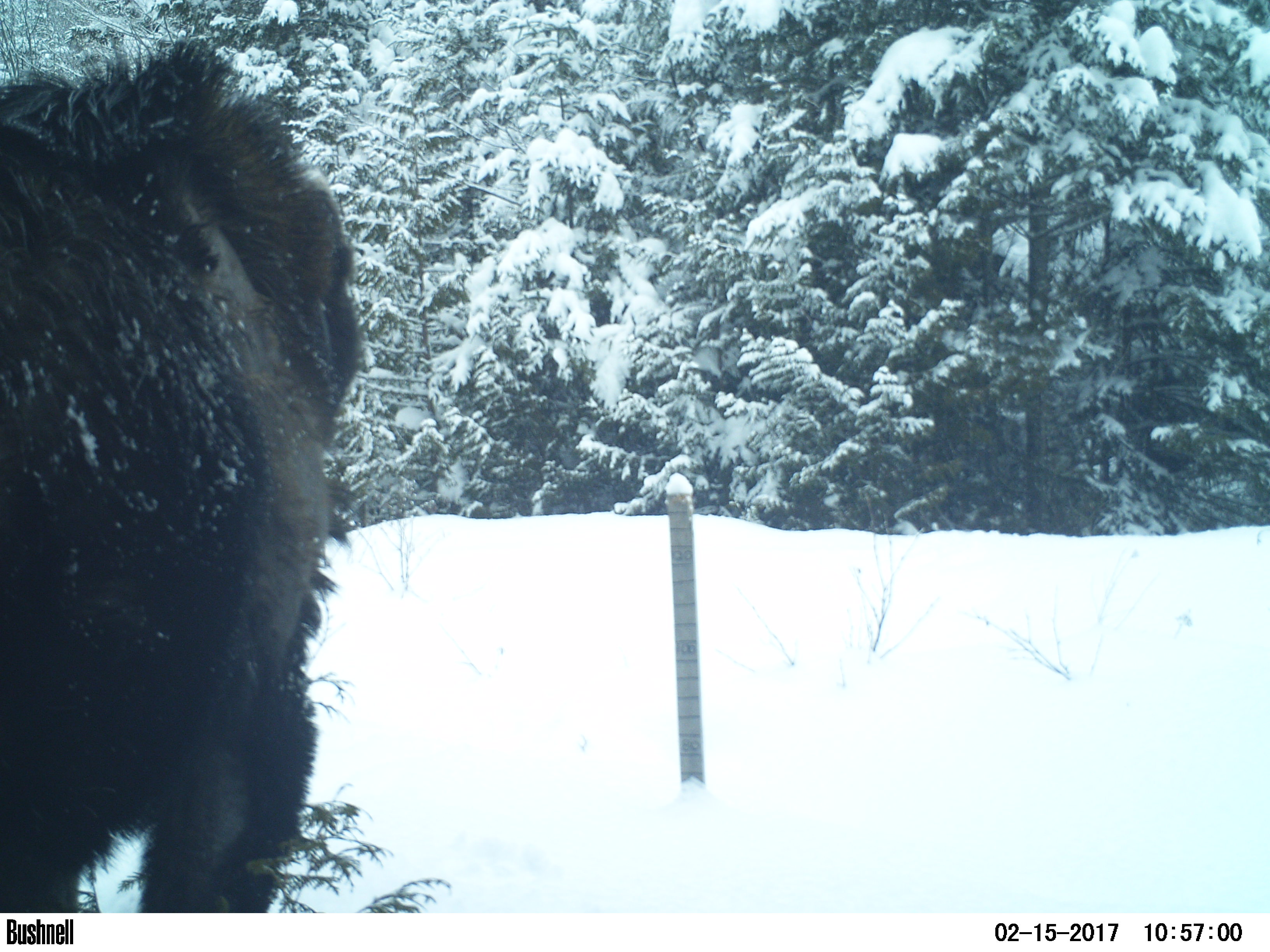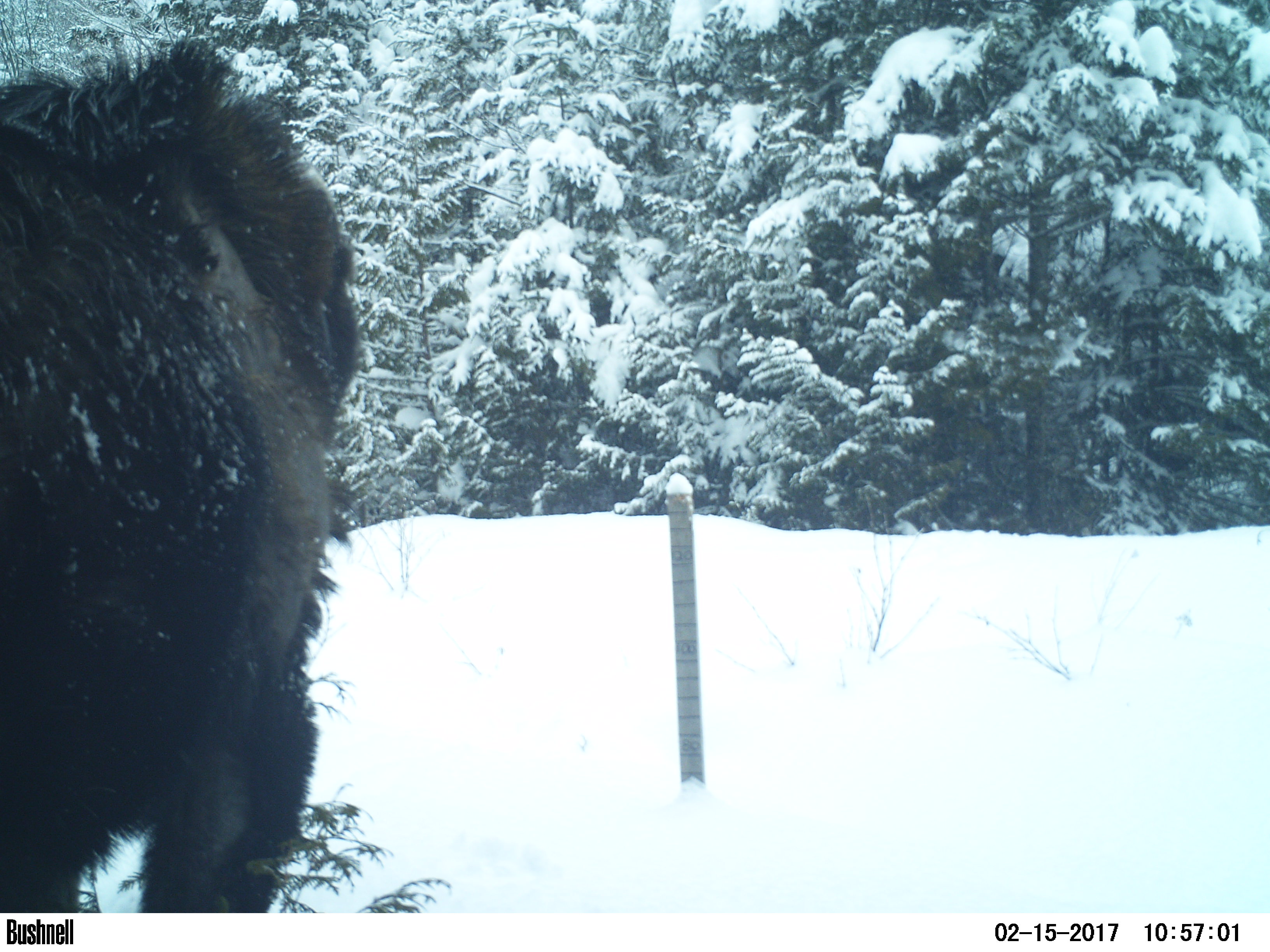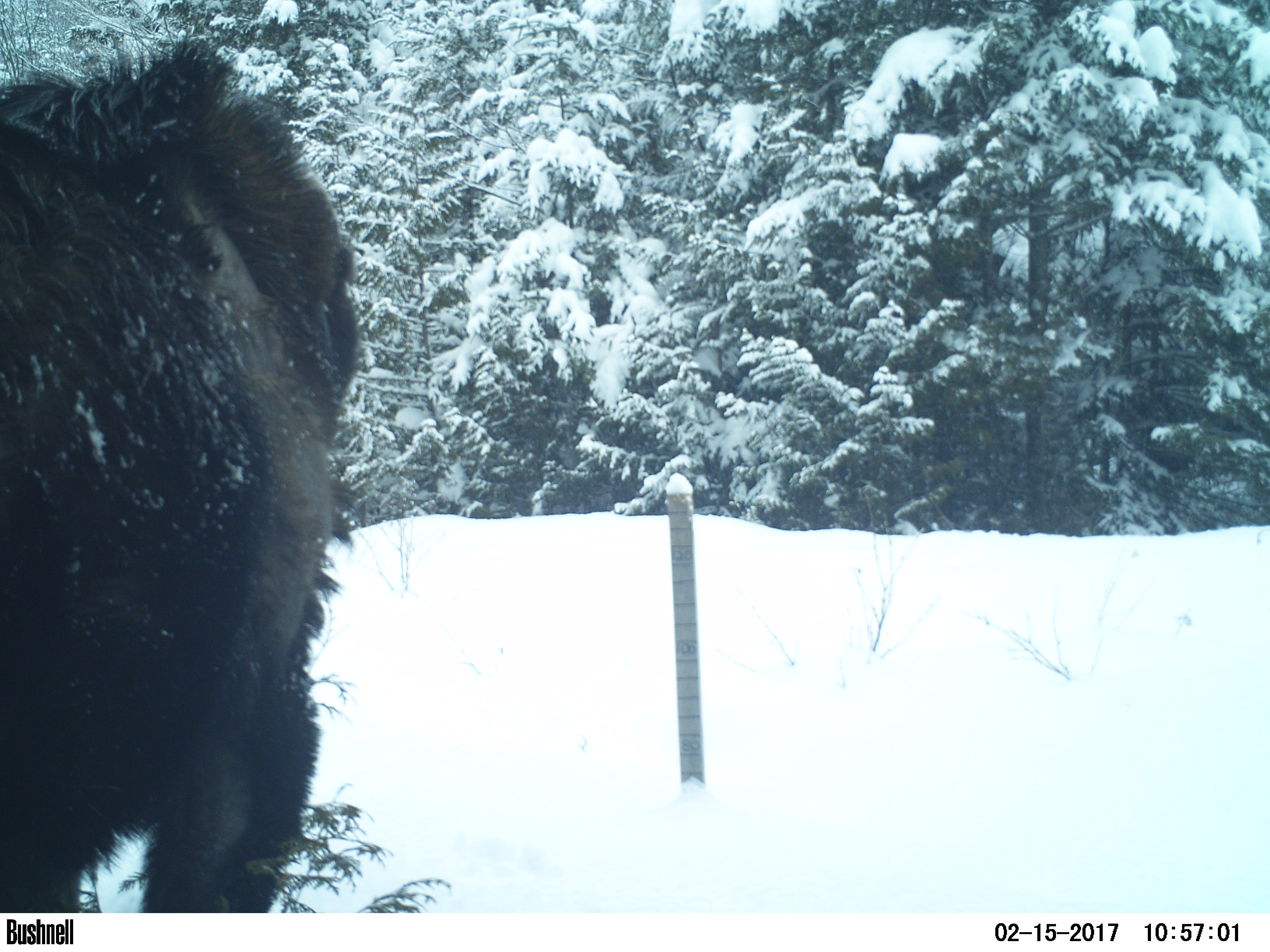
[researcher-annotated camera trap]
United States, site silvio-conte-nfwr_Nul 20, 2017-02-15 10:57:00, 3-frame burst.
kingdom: Animalia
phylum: Chordata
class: Mammalia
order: Artiodactyla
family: Cervidae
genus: Alces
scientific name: Alces alces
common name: moose